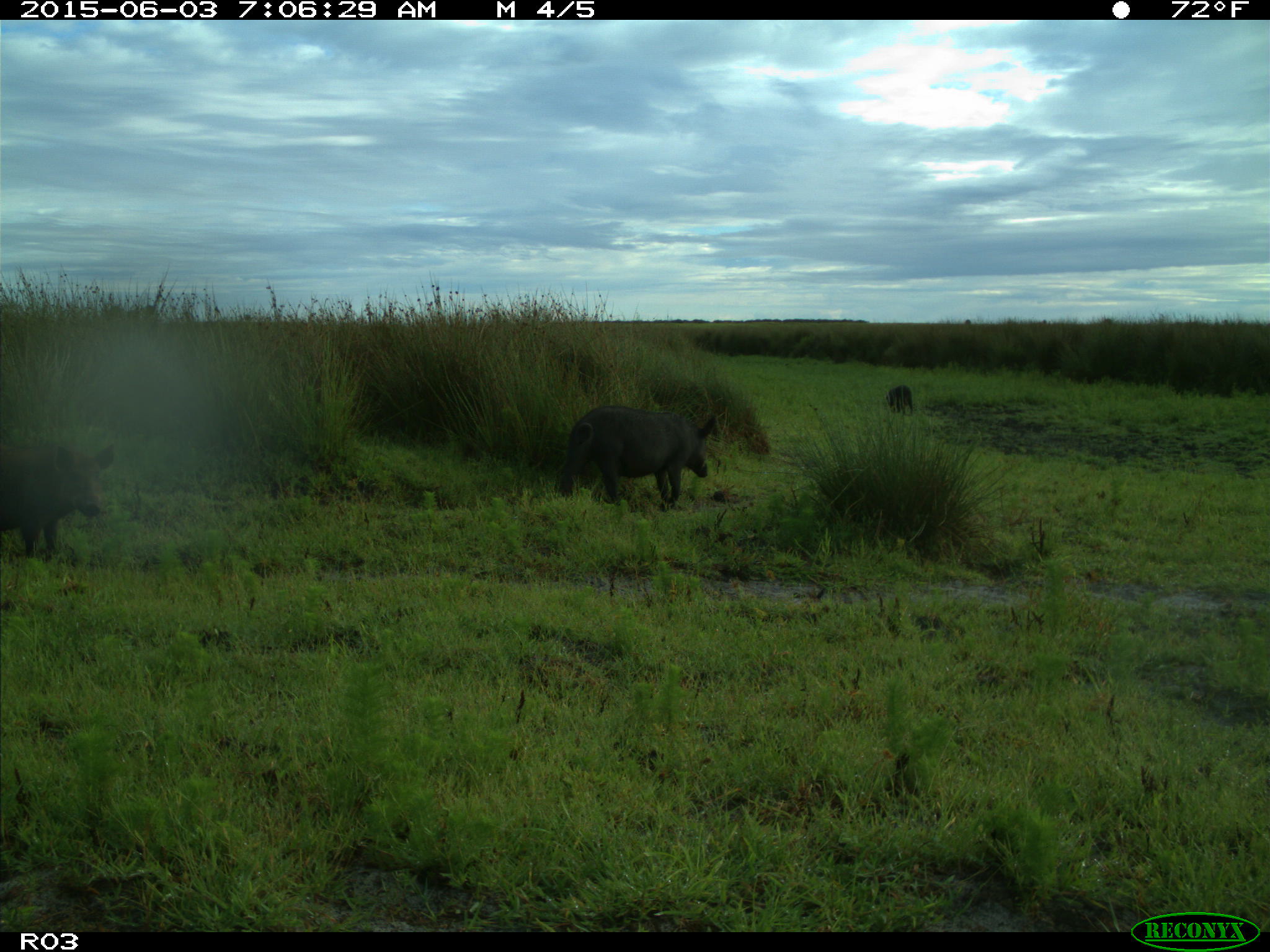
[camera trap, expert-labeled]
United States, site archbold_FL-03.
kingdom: Animalia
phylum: Chordata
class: Mammalia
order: Artiodactyla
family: Suidae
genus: Sus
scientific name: Sus scrofa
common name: wild boar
Sus scrofa (wild boar).